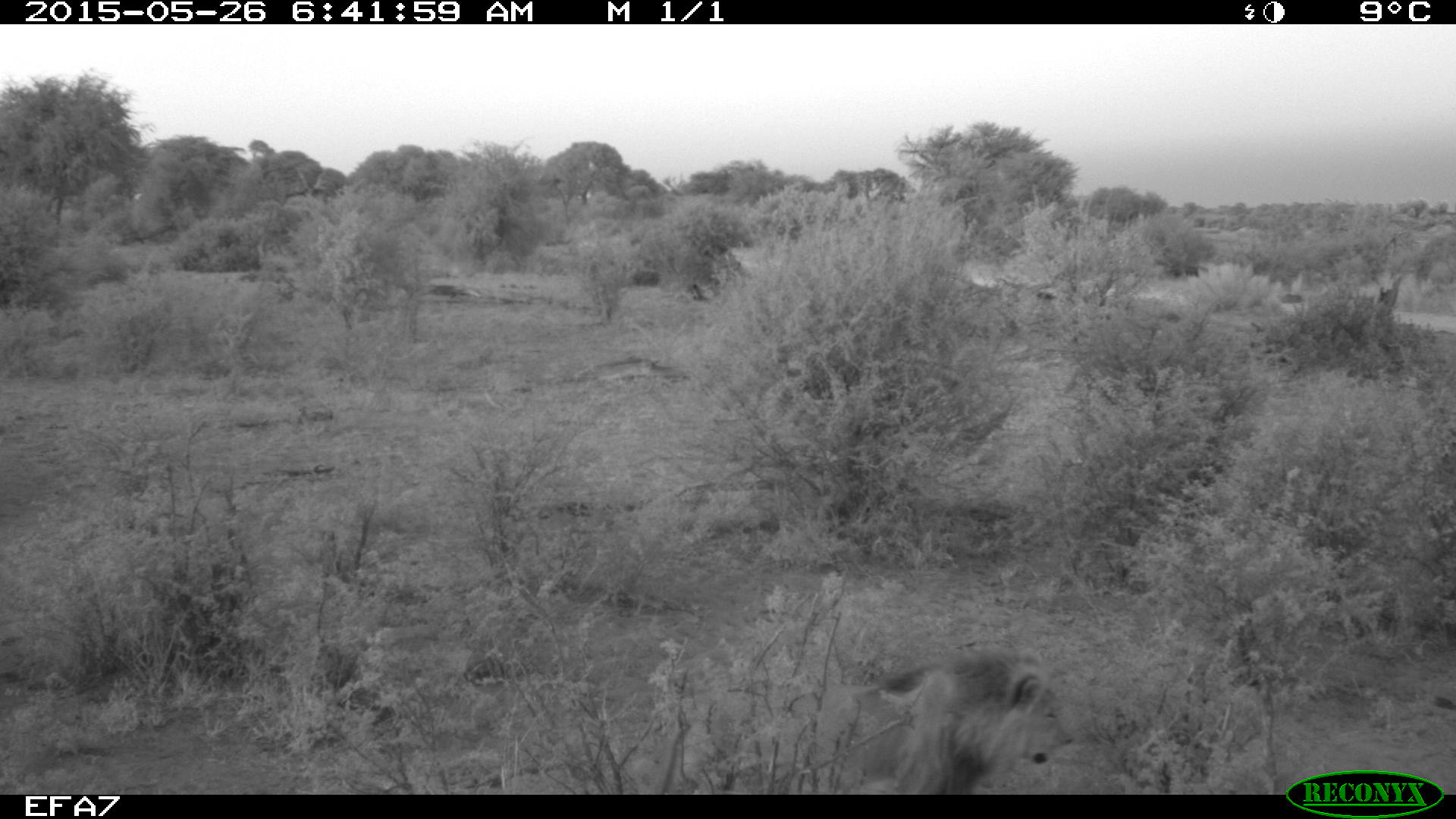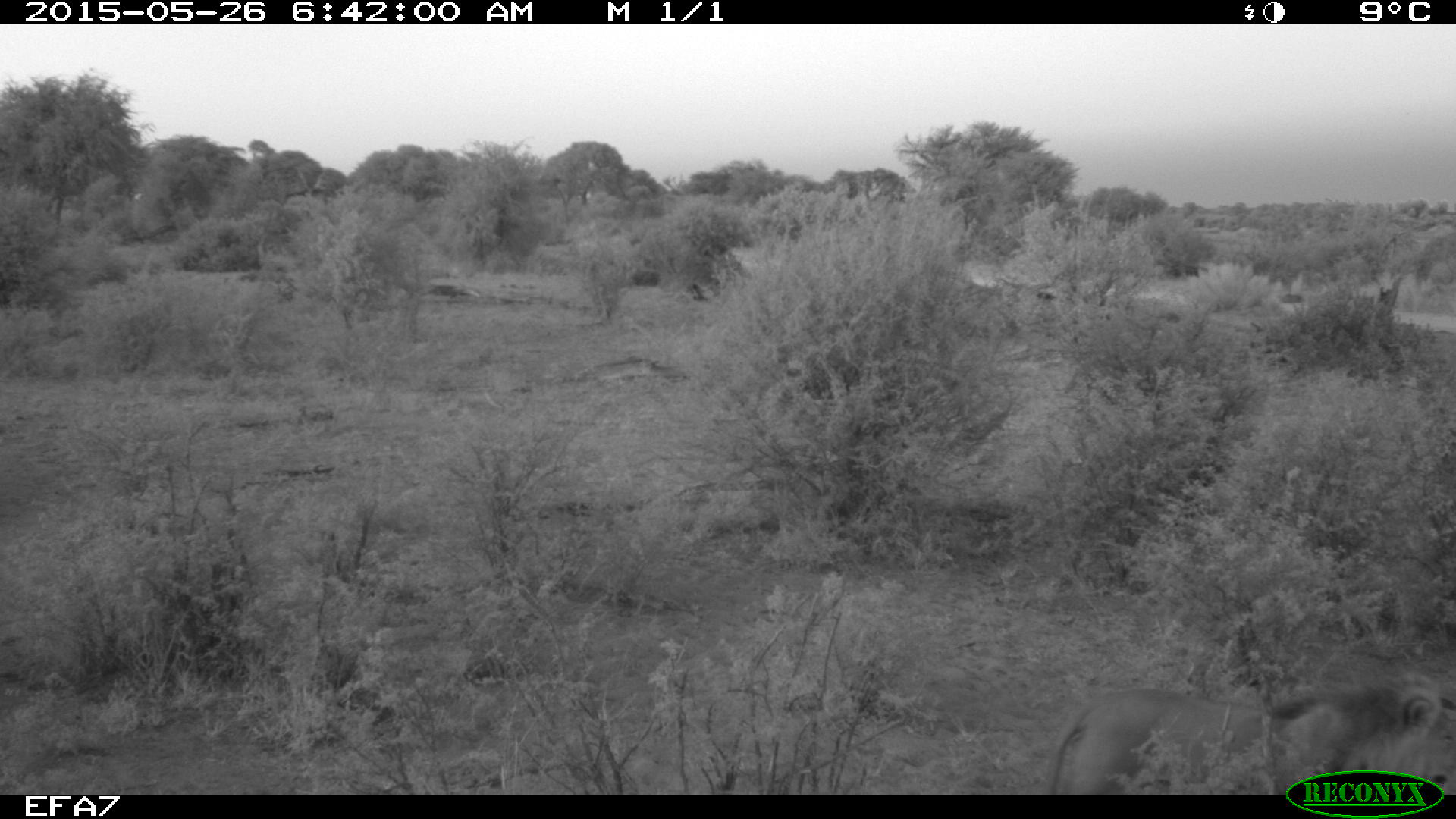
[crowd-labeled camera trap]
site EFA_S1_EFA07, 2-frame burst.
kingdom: Animalia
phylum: Chordata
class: Mammalia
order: Carnivora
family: Felidae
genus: Panthera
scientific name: Panthera leo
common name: lion male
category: lionmale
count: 1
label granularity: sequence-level